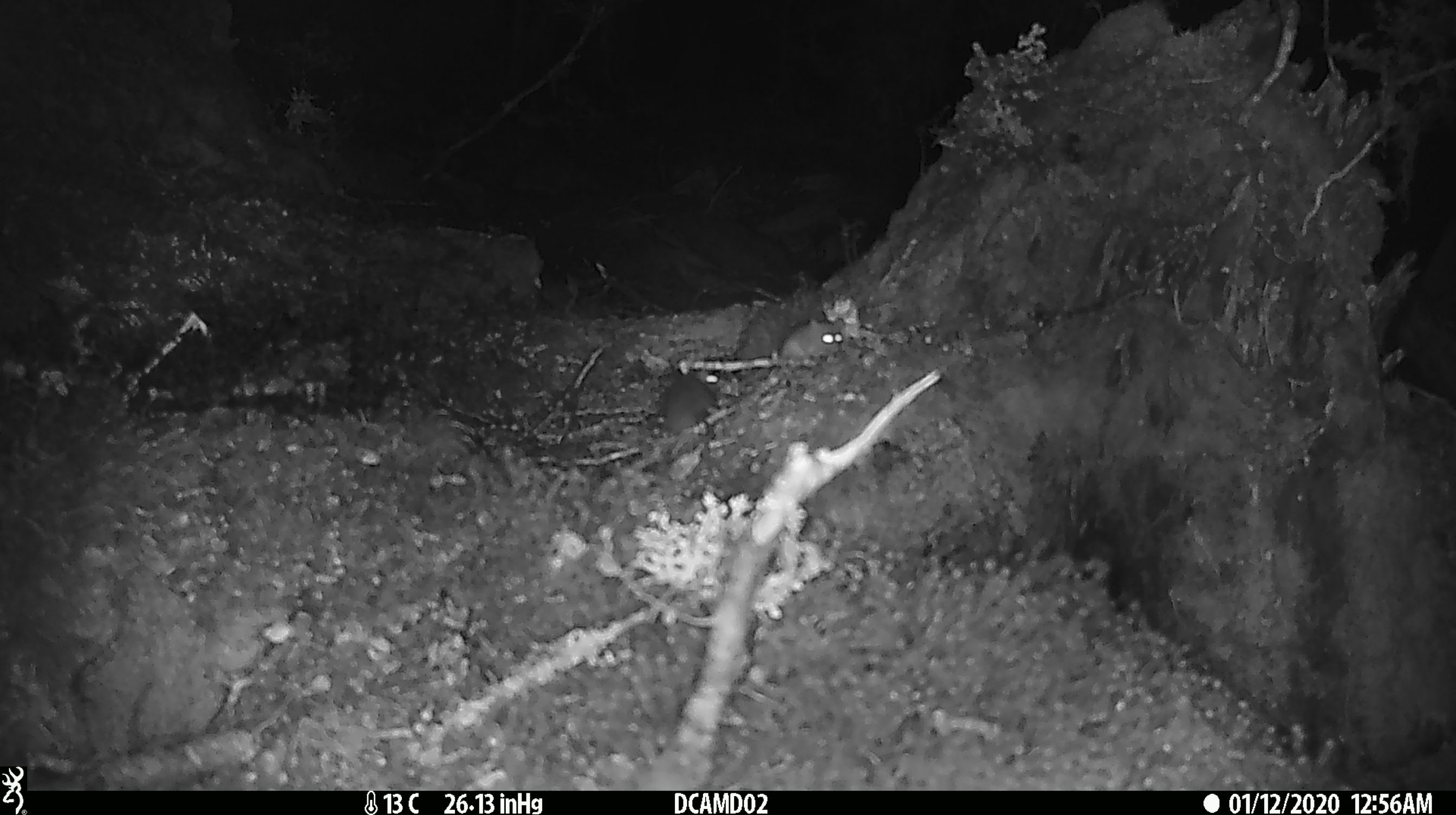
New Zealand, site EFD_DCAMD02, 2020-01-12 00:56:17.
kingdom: Animalia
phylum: Chordata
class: Mammalia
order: Rodentia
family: Muridae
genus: Mus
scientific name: Mus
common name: mouse